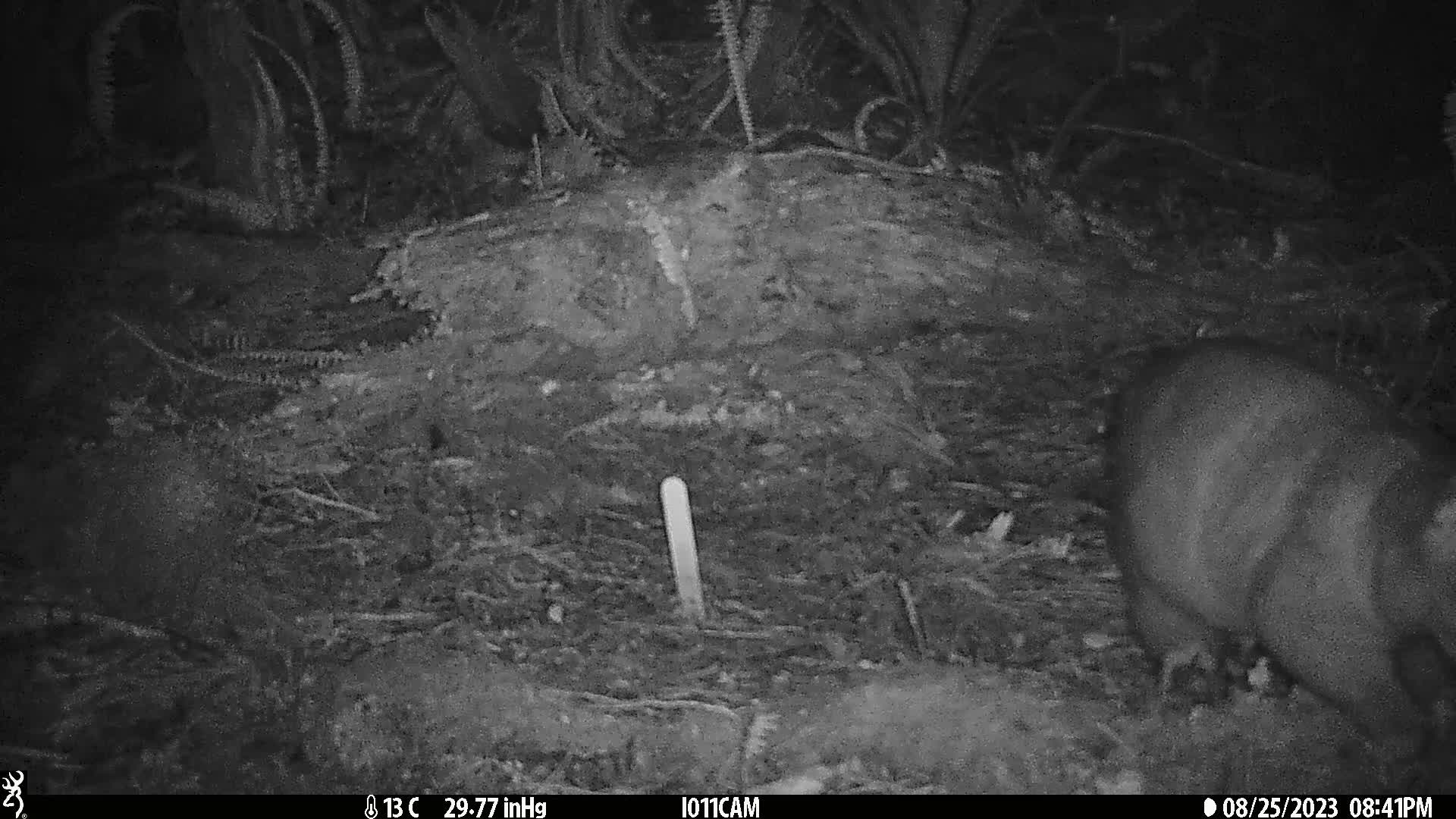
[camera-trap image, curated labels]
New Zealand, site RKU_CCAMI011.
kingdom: Animalia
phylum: Chordata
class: Mammalia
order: Diprotodontia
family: Phalangeridae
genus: Trichosurus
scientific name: Trichosurus vulpecula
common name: common brushtail possum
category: possum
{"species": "possum (common brushtail possum) (Trichosurus vulpecula)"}